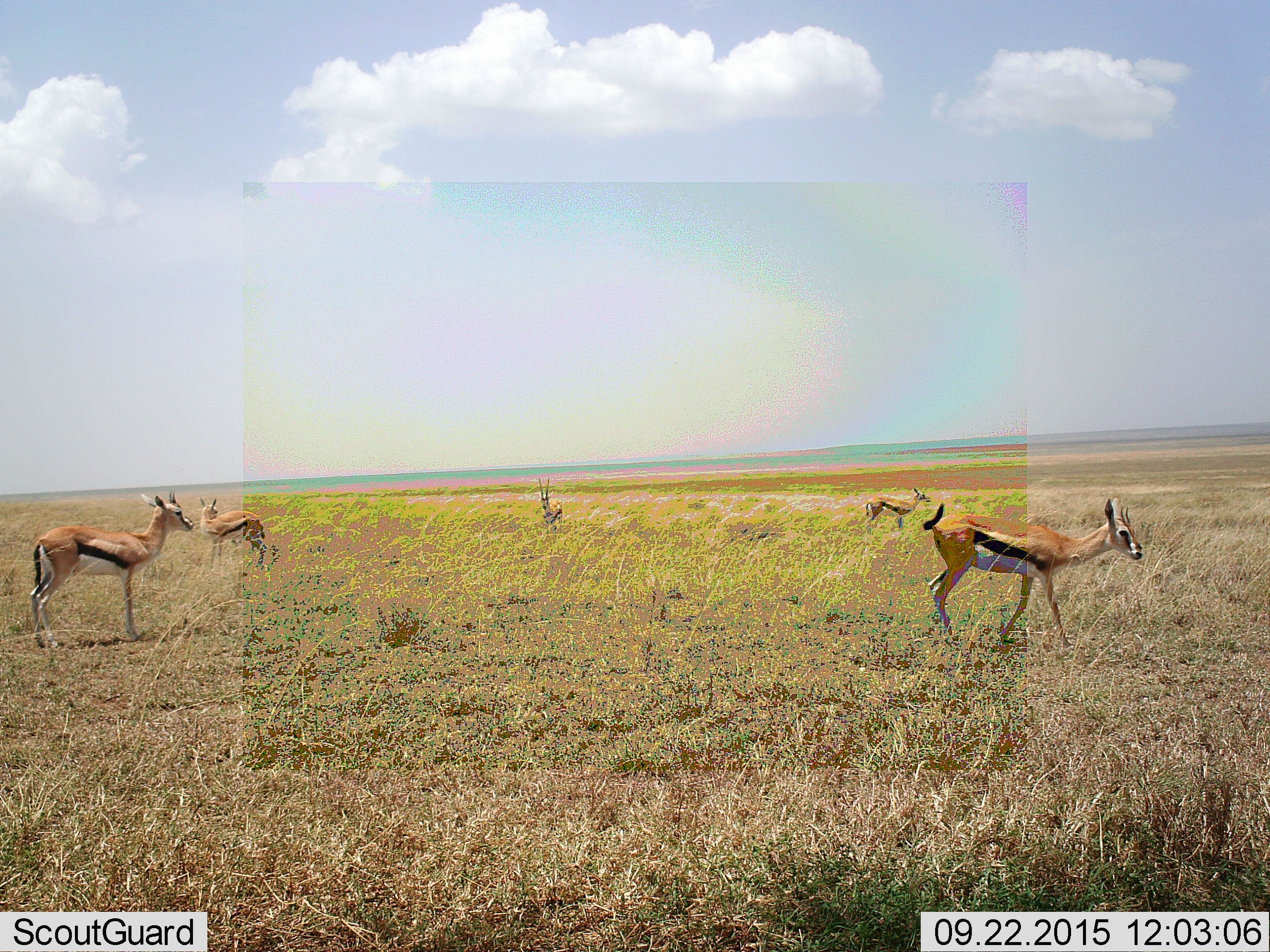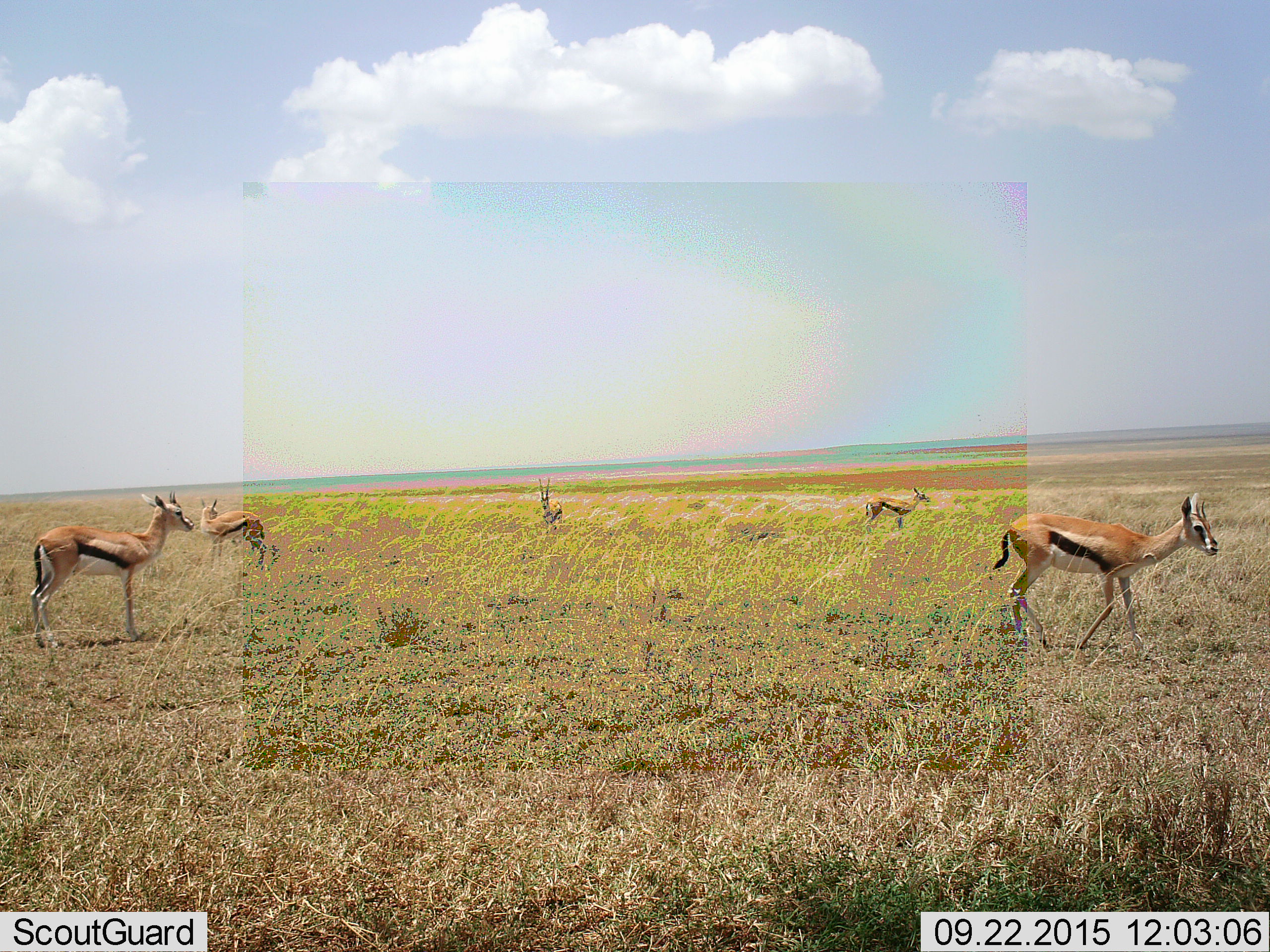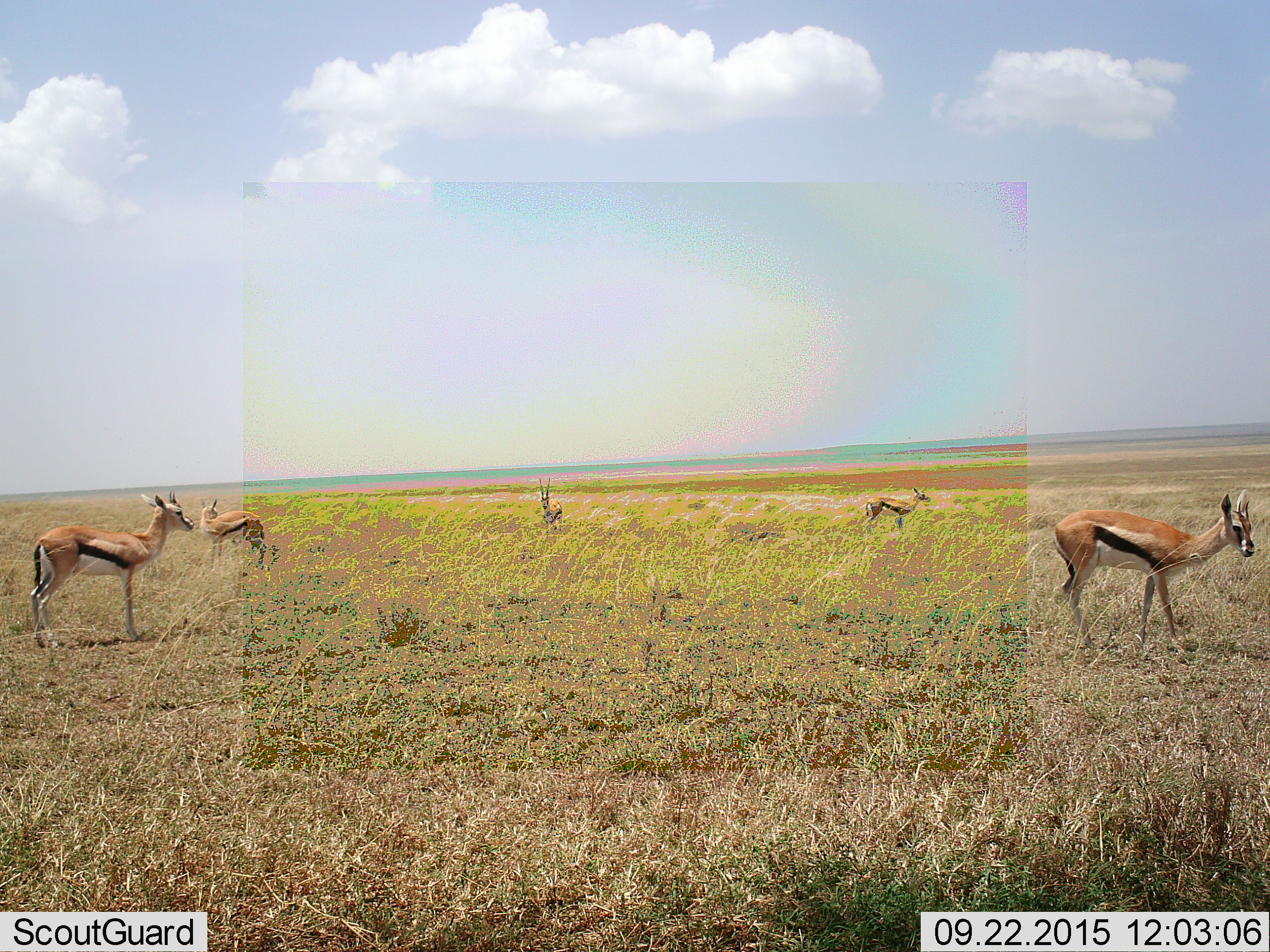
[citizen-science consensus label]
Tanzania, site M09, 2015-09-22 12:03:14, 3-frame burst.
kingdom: Animalia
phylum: Chordata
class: Mammalia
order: Artiodactyla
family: Bovidae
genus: Eudorcas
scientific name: Eudorcas thomsonii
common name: thomson's gazelle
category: gazellethomsons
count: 5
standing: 100%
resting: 0%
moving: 70%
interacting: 10%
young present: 20%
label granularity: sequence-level